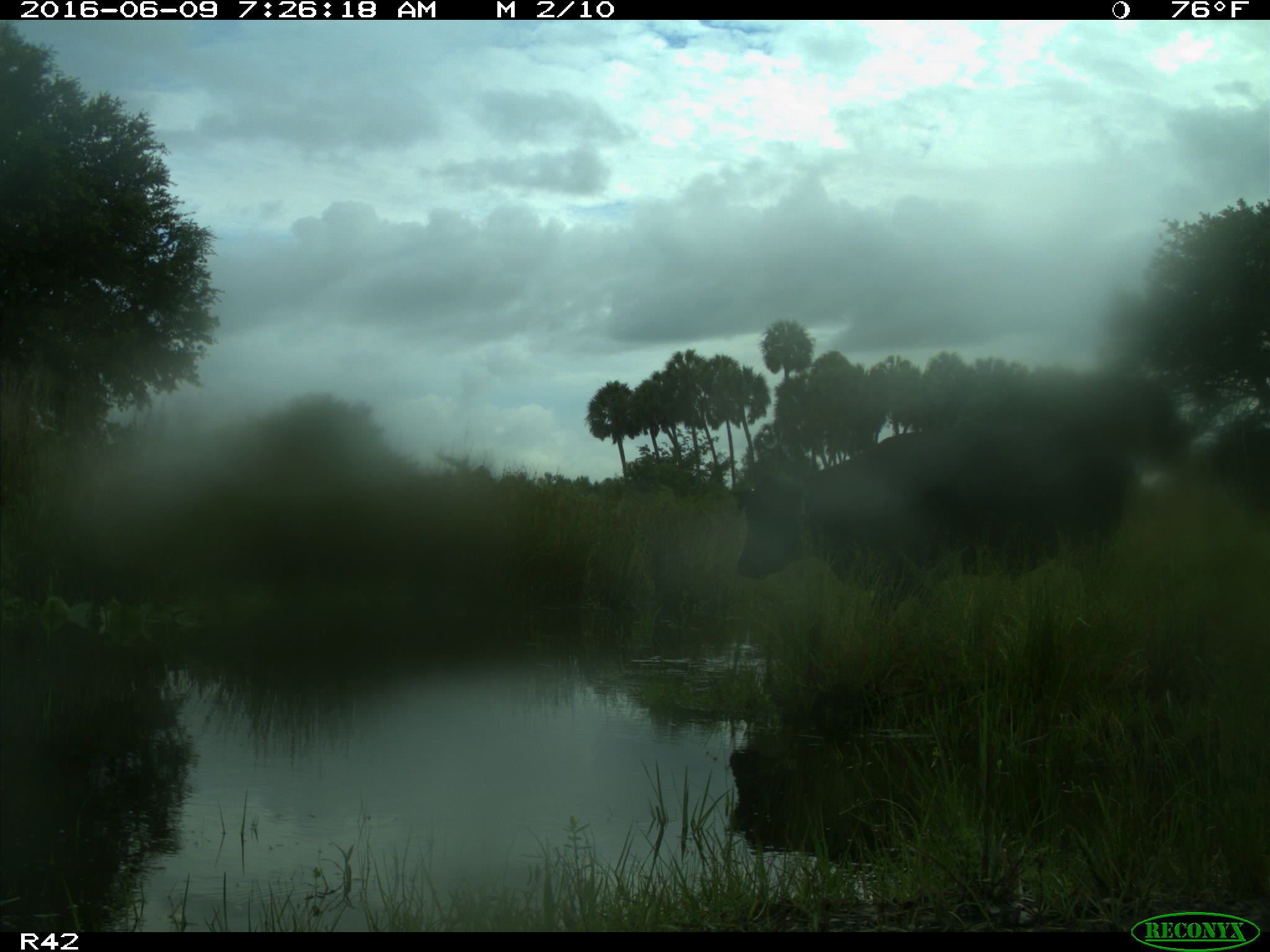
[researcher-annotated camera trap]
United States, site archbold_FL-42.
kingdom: Animalia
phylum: Chordata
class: Mammalia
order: Artiodactyla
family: Bovidae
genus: Bos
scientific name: Bos taurus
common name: domestic cow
Bos taurus (domestic cow).